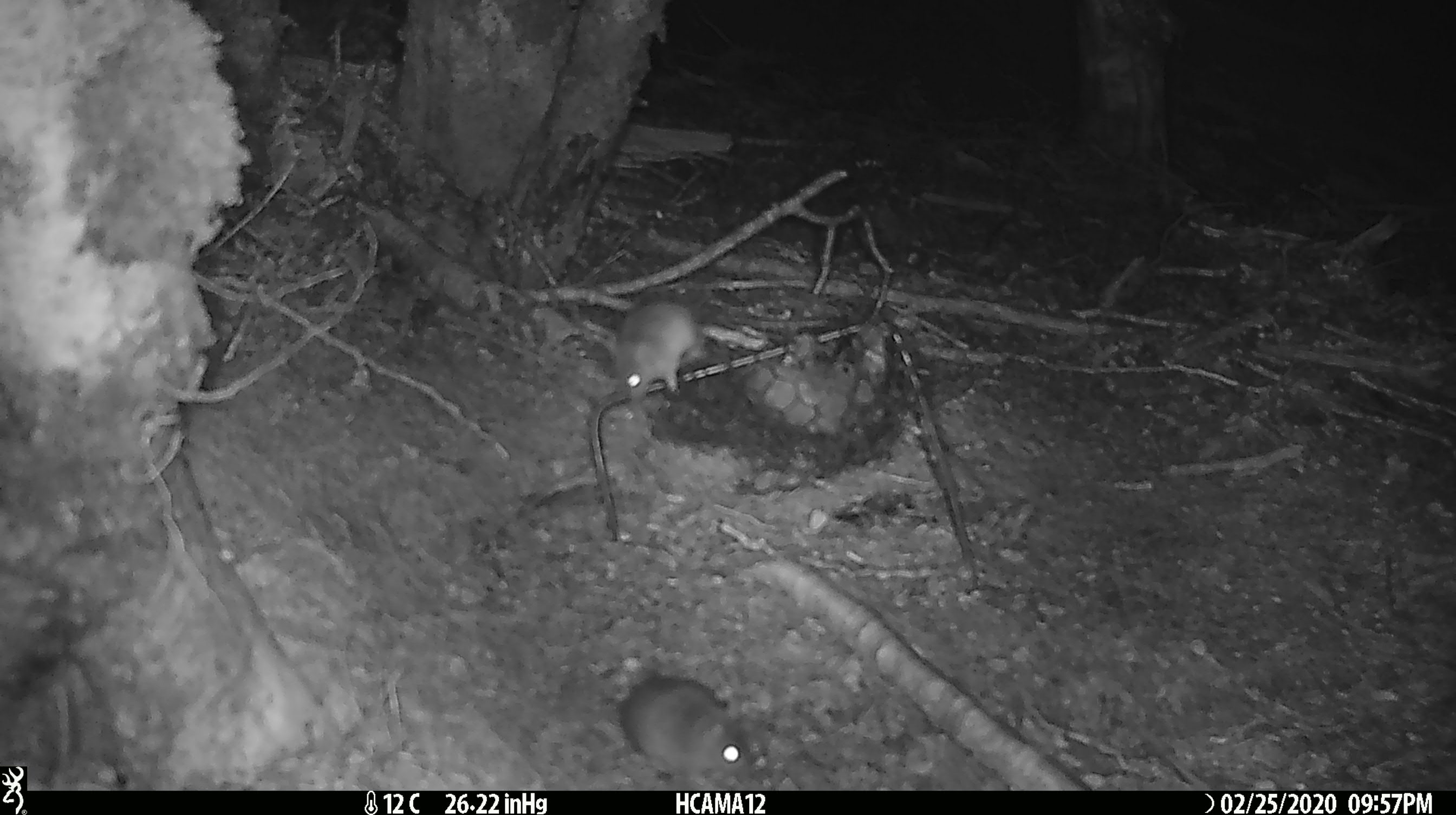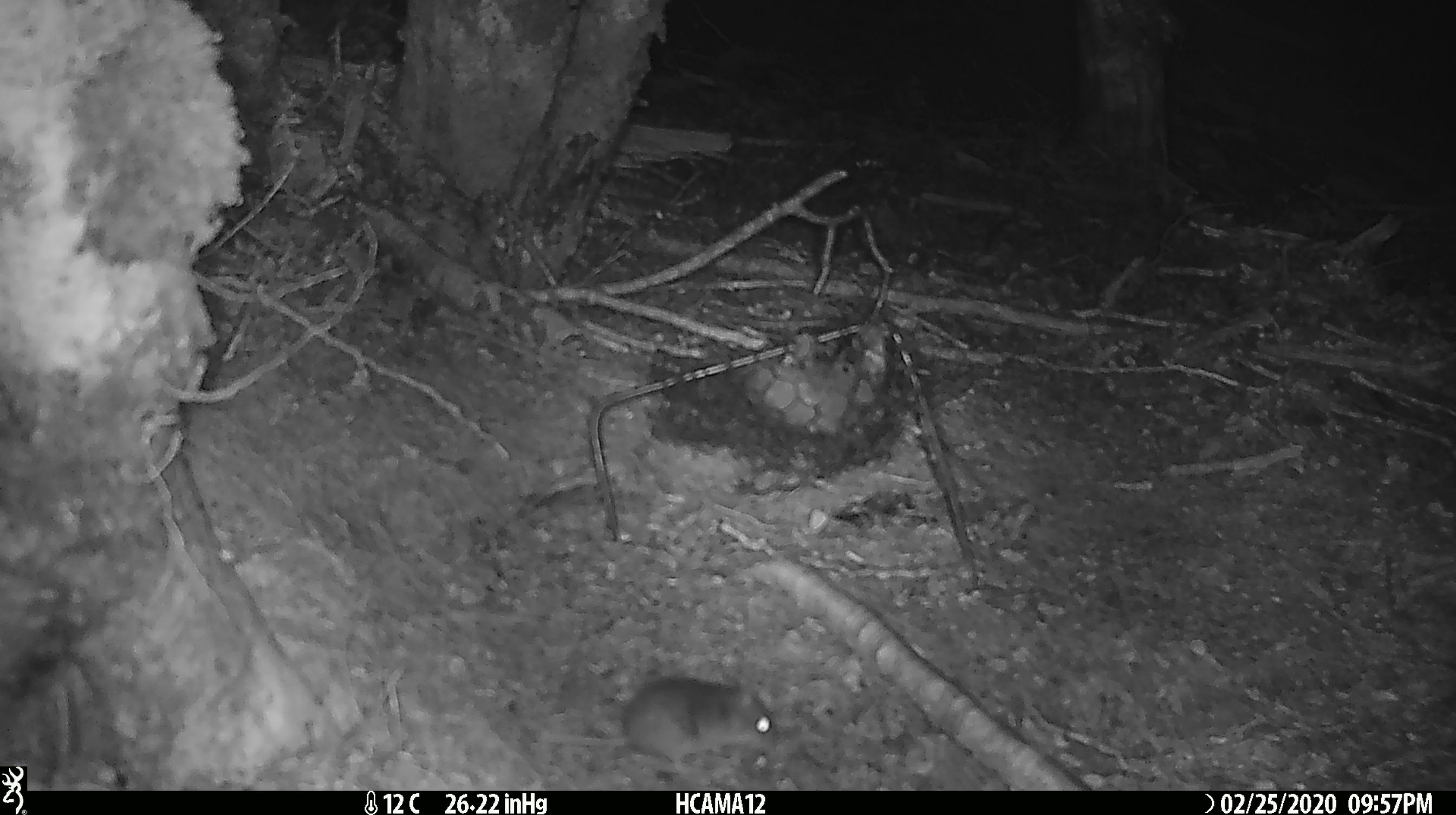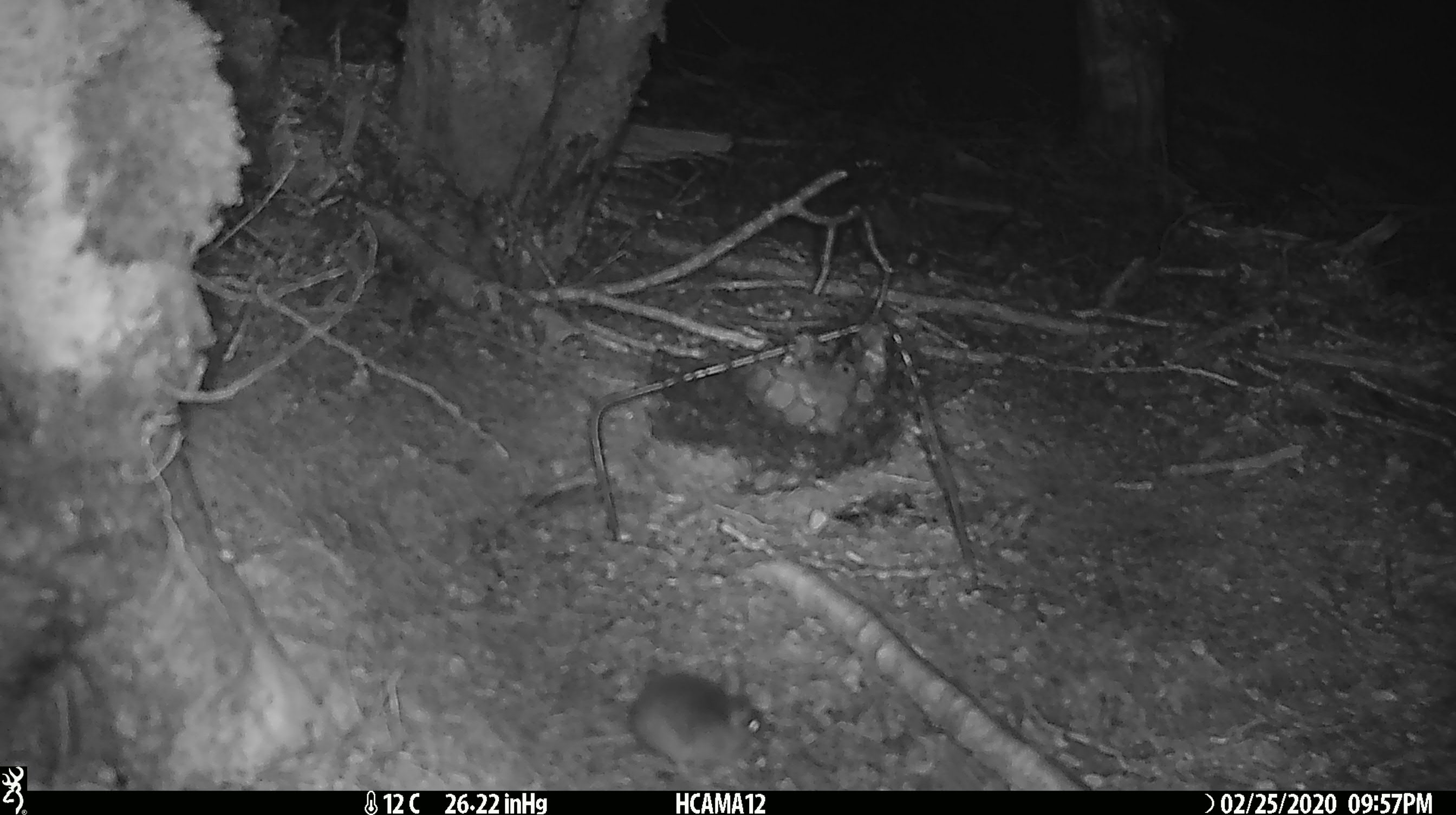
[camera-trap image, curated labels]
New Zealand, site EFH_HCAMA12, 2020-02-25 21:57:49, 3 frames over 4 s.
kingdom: Animalia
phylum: Chordata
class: Mammalia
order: Rodentia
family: Muridae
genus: Mus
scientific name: Mus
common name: mouse